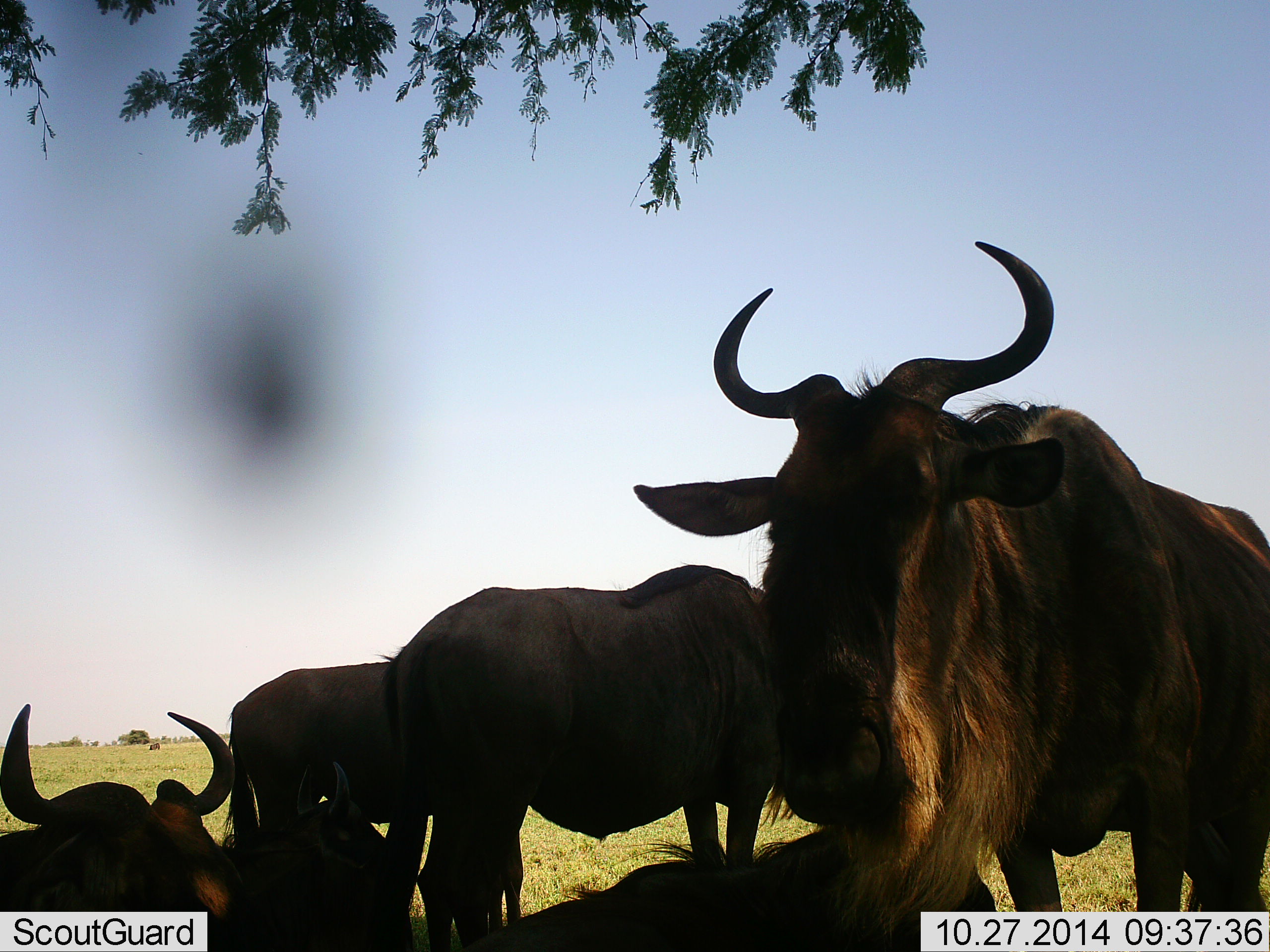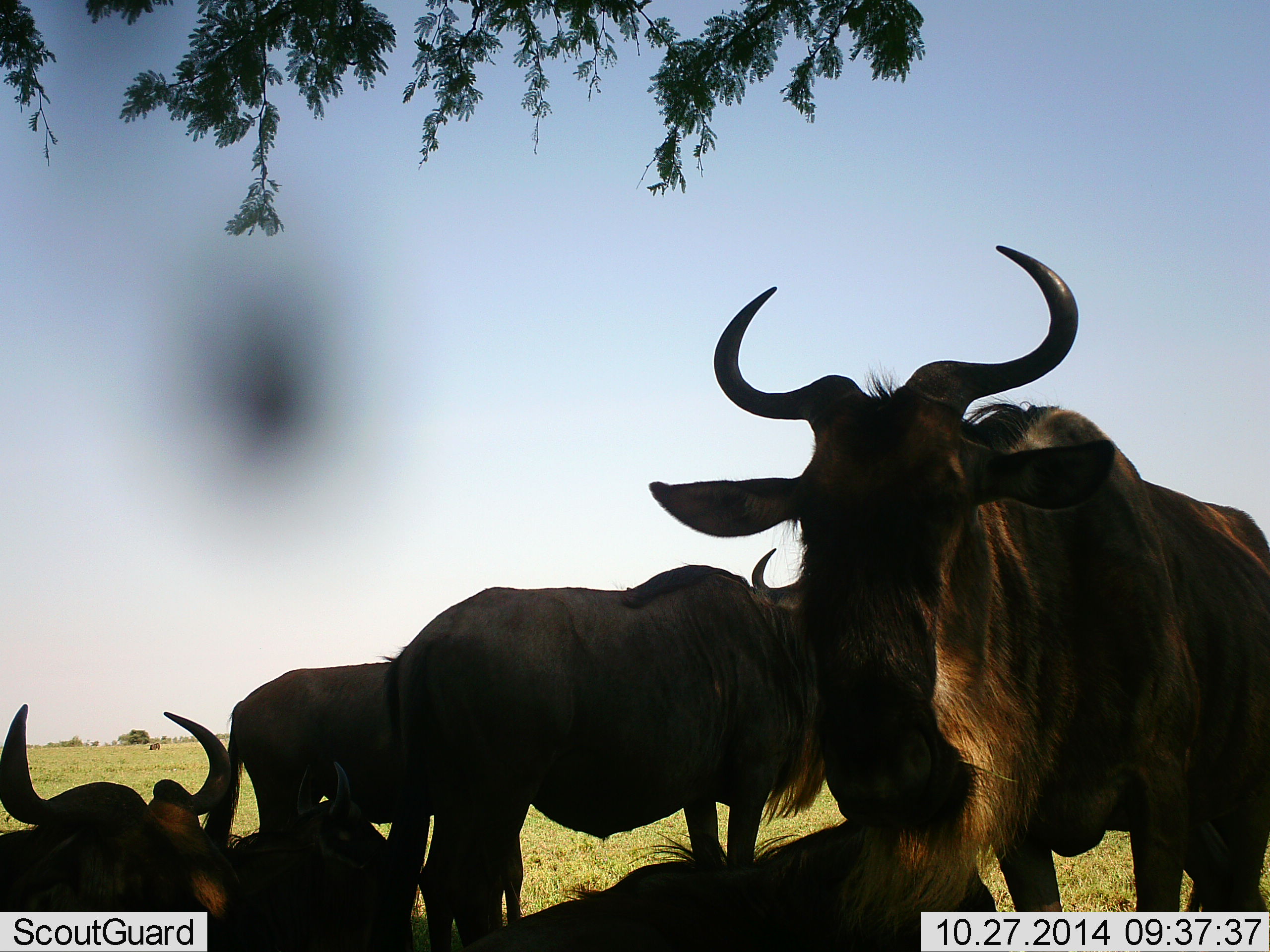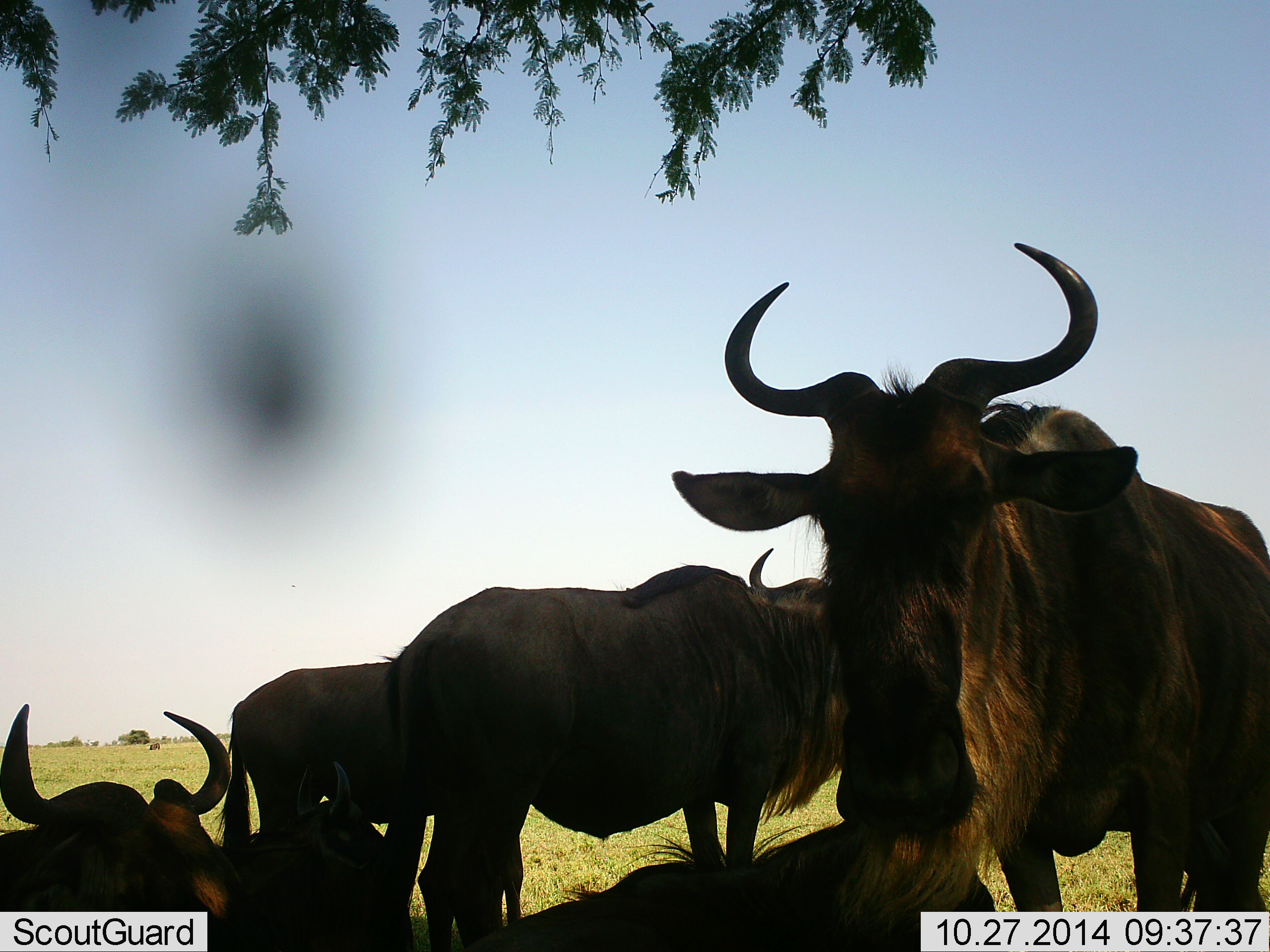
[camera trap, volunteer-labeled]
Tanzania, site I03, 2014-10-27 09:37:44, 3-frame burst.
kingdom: Animalia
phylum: Chordata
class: Mammalia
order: Artiodactyla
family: Bovidae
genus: Connochaetes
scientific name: Connochaetes taurinus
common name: blue wildebeest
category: wildebeest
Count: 6.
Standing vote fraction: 80%.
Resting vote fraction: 90%.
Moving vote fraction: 0%.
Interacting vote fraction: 0%.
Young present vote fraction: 10%.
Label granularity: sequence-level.